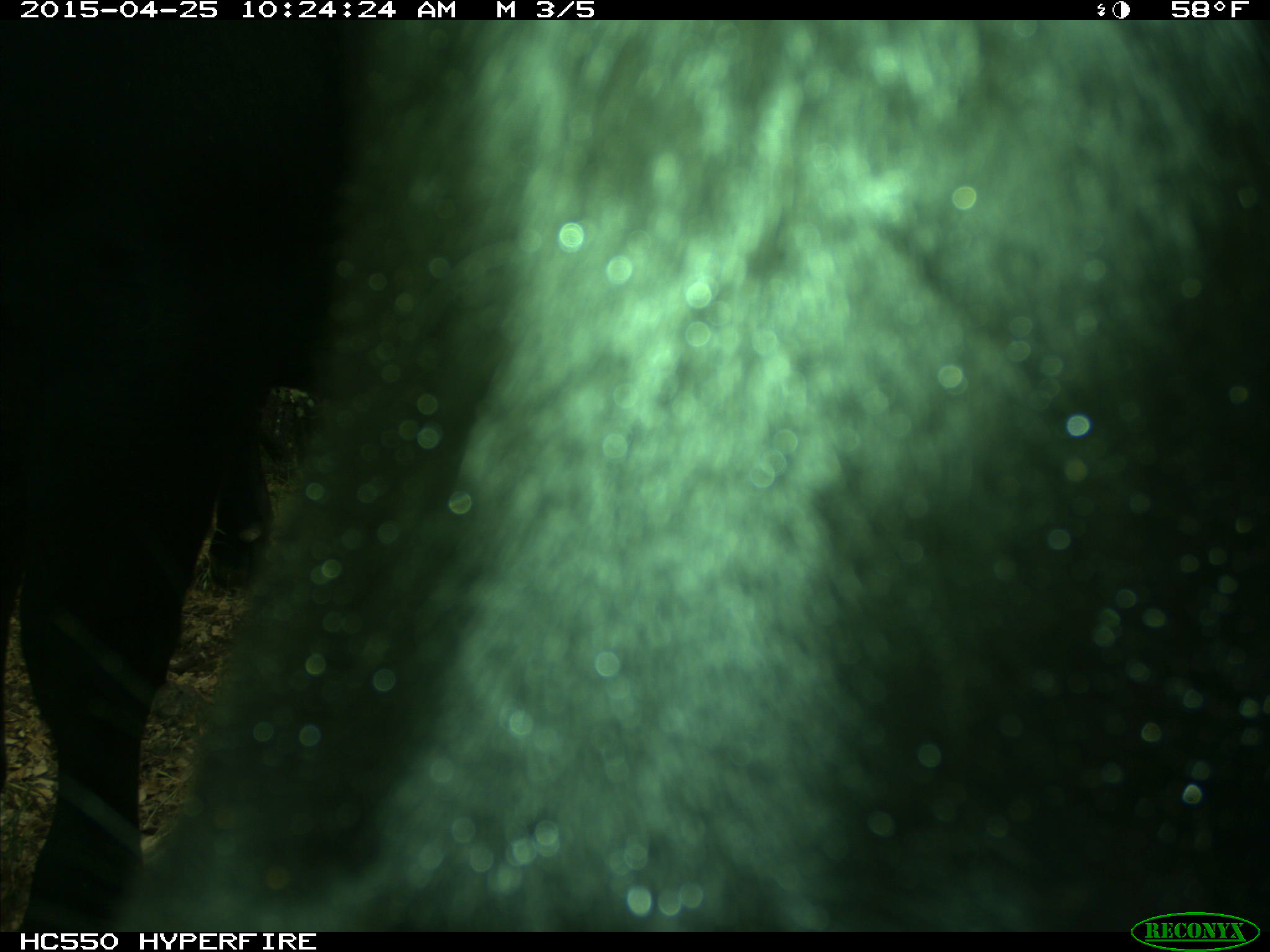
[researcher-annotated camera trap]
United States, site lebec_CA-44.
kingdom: Animalia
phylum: Chordata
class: Mammalia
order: Artiodactyla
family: Suidae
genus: Sus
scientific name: Sus scrofa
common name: wild boar